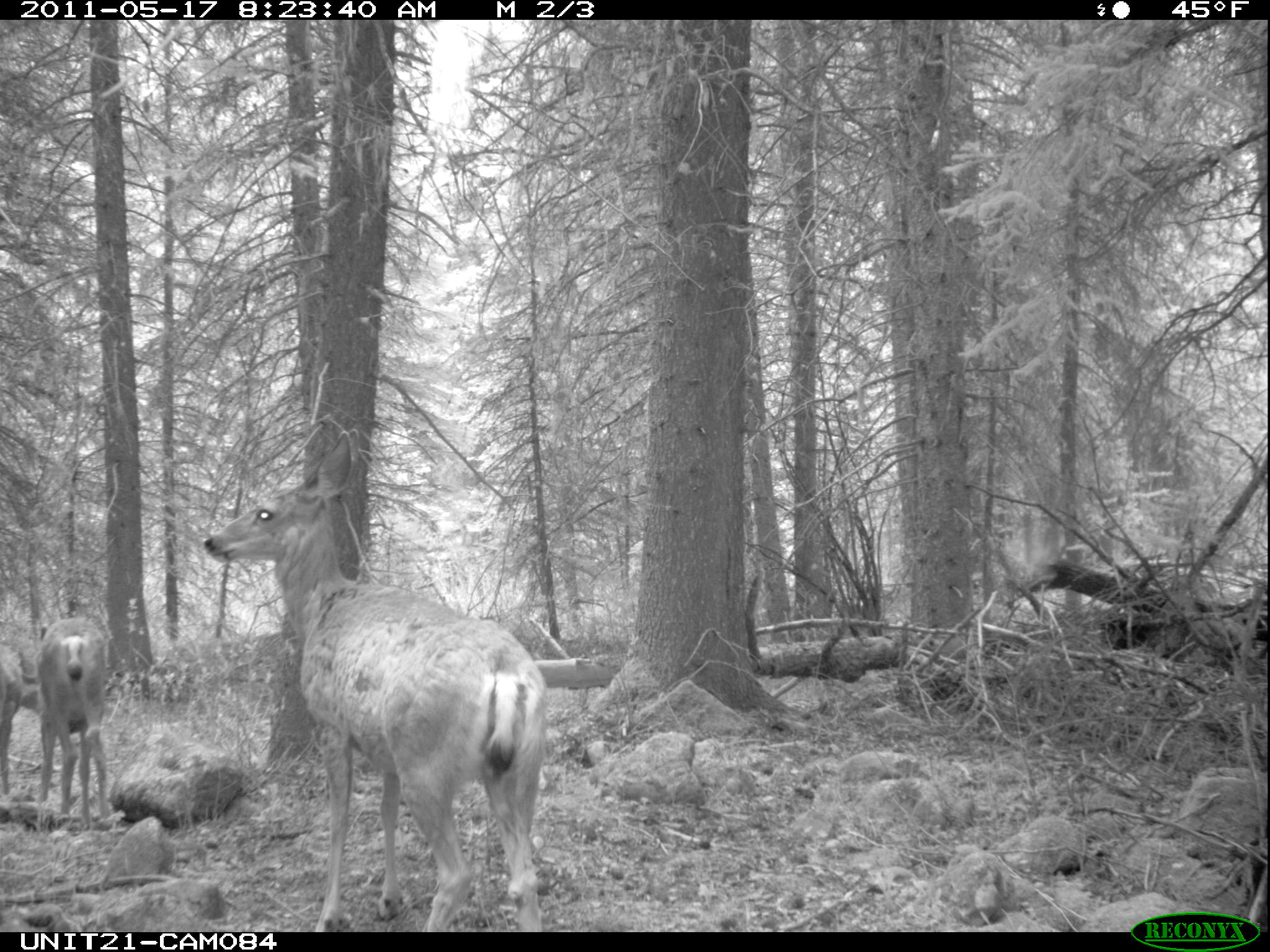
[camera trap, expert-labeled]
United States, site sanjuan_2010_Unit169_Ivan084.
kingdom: Animalia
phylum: Chordata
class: Mammalia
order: Artiodactyla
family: Cervidae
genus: Odocoileus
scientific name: Odocoileus hemionus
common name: mule deer